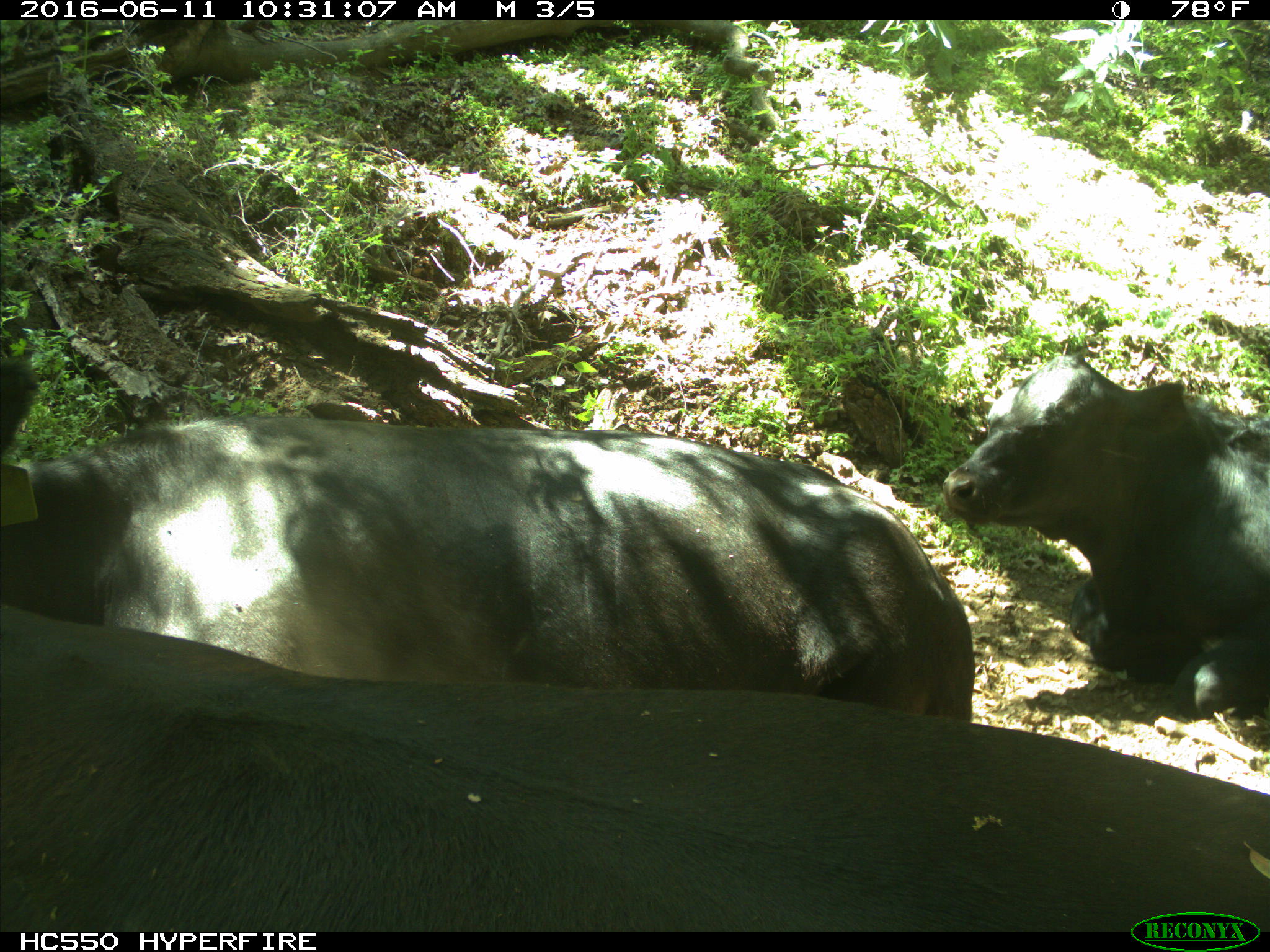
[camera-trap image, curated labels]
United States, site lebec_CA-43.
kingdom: Animalia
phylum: Chordata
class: Mammalia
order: Artiodactyla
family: Bovidae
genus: Bos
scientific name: Bos taurus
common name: domestic cow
Bos taurus (domestic cow).